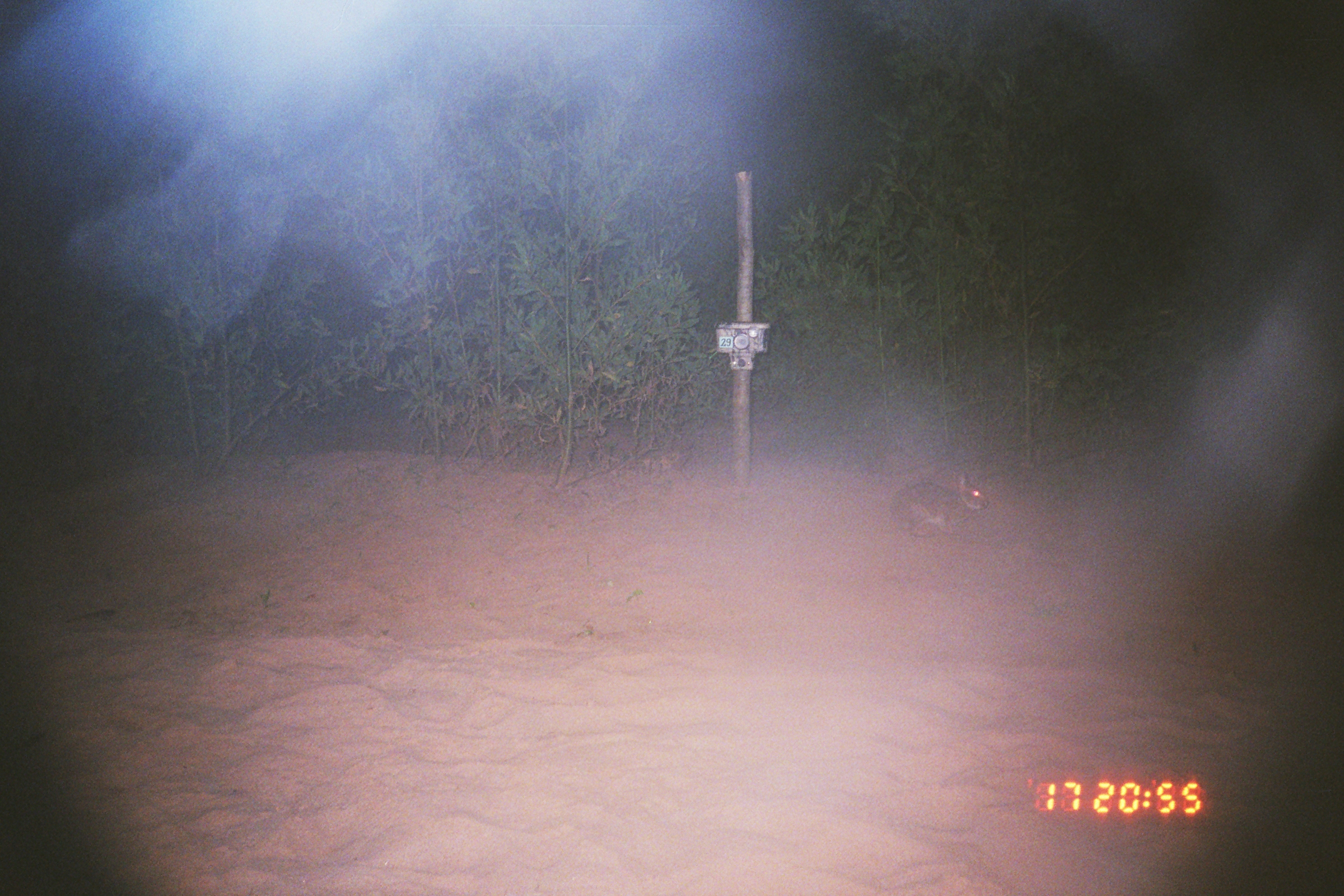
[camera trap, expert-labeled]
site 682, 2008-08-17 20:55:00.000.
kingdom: Animalia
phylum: Chordata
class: Mammalia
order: Lagomorpha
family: Leporidae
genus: Sylvilagus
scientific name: Sylvilagus brasiliensis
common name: tapeti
Sylvilagus brasiliensis (tapeti).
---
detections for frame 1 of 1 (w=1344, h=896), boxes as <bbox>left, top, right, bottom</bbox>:
sylvilagus brasiliensis: <bbox>886, 474, 988, 535</bbox>